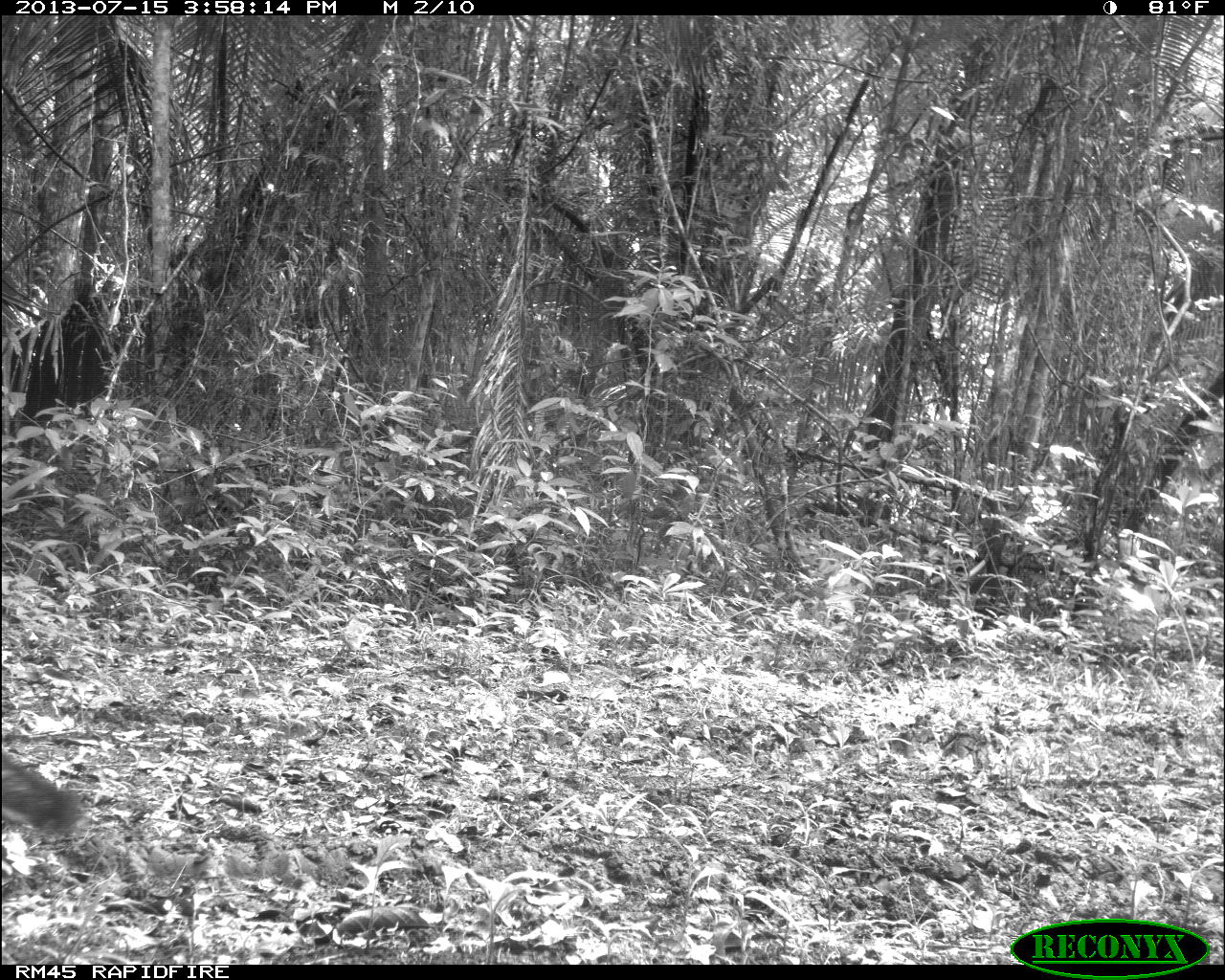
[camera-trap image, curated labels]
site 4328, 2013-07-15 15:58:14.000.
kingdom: Animalia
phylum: Chordata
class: Mammalia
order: Carnivora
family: Canidae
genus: Urocyon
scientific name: Urocyon cinereoargenteus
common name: gray fox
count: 1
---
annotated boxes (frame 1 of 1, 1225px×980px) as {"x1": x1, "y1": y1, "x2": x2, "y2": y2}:
urocyon cinereoargenteus: {"x1": 0, "y1": 745, "x2": 76, "y2": 840}